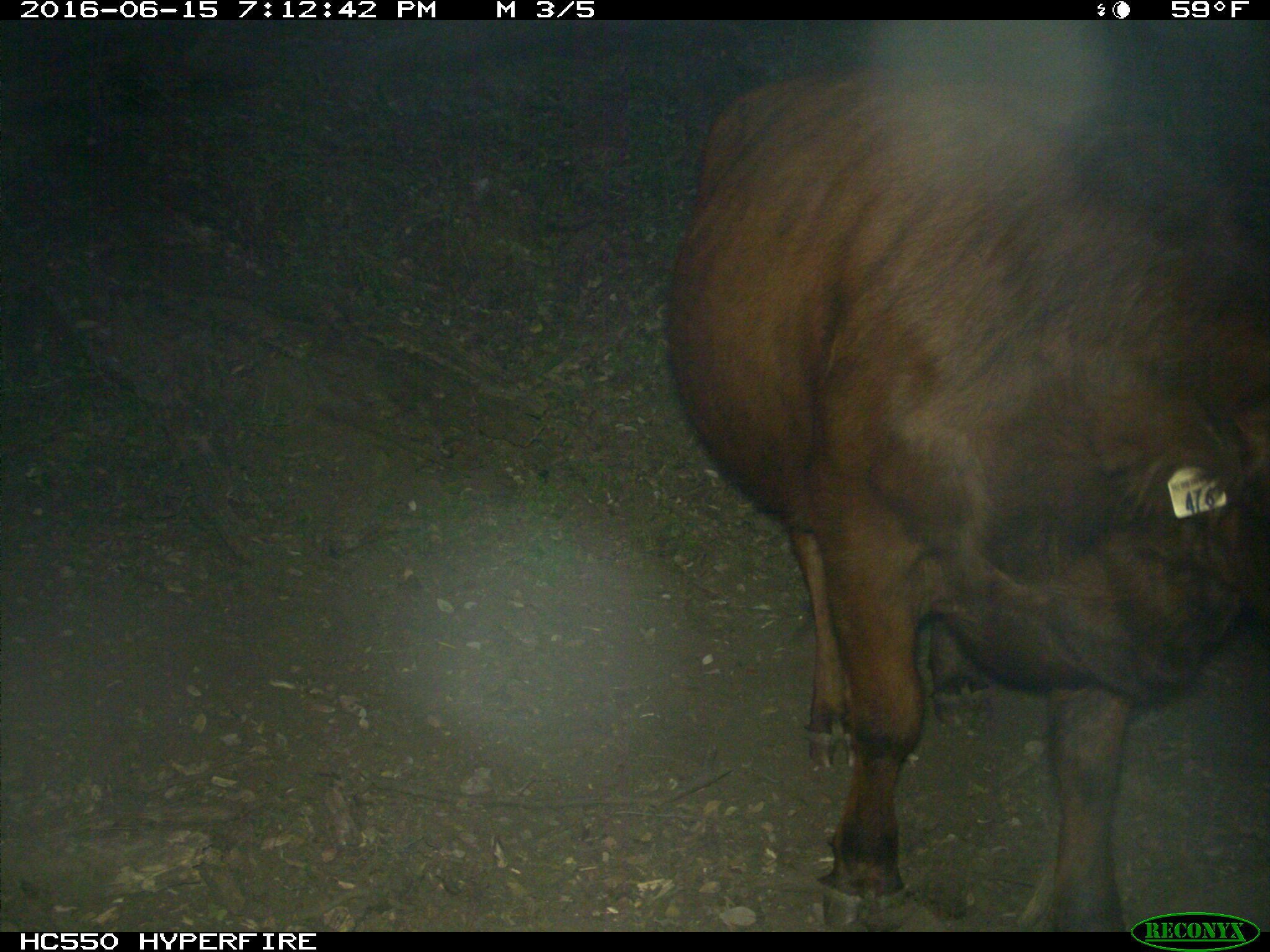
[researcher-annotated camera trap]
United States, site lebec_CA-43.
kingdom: Animalia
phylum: Chordata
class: Mammalia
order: Artiodactyla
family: Bovidae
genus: Bos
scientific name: Bos taurus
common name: domestic cow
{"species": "Bos taurus (domestic cow)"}